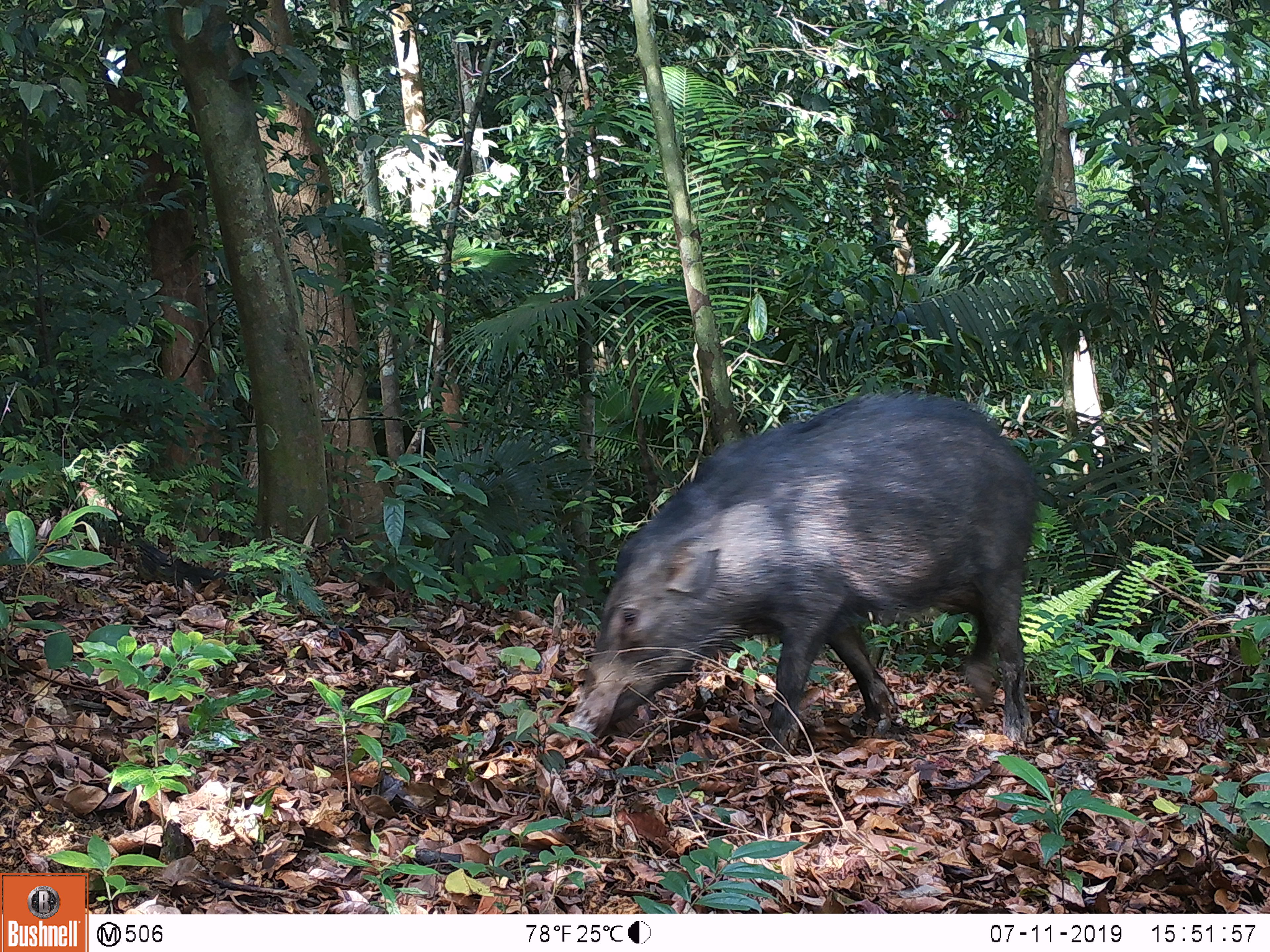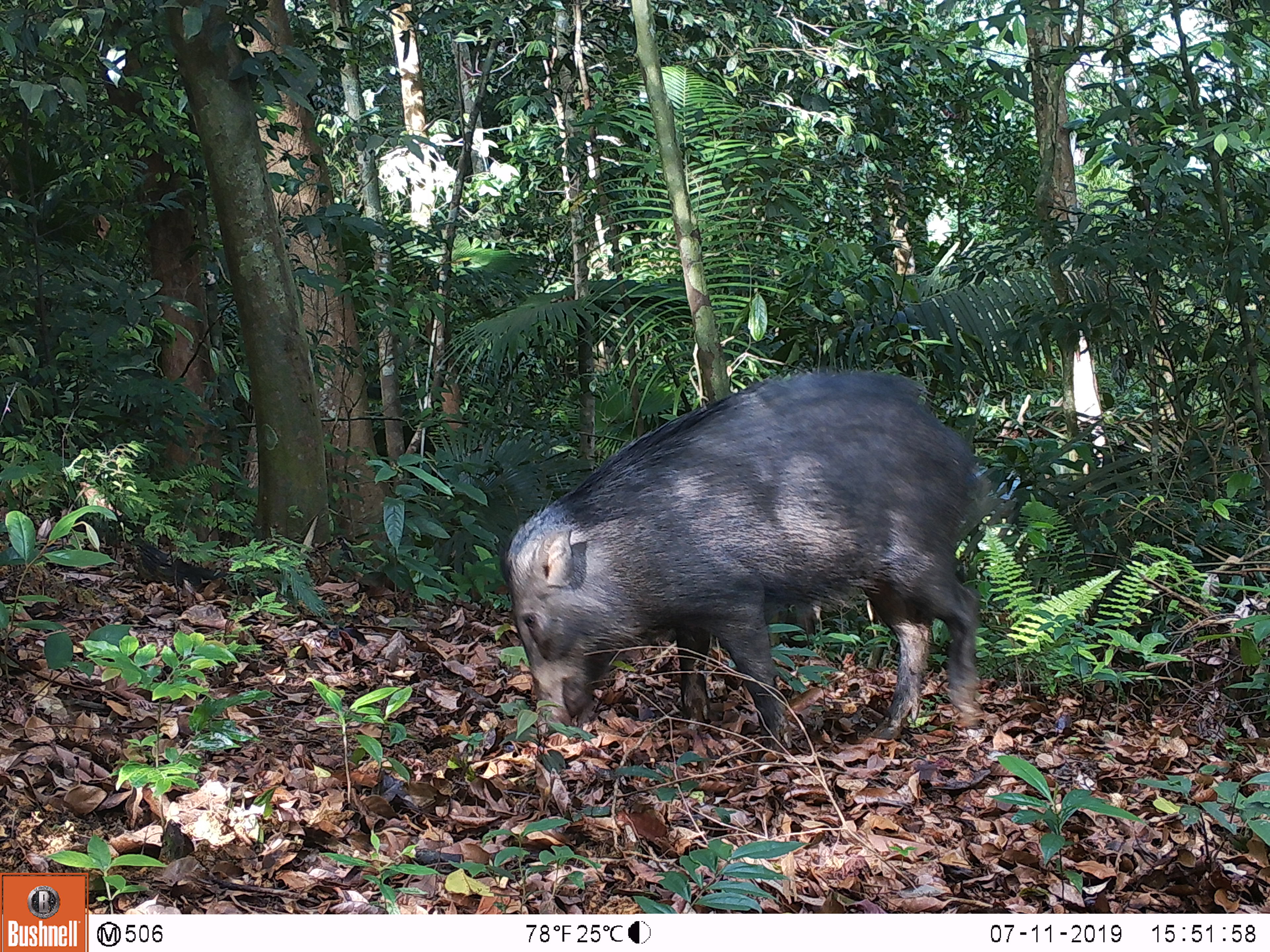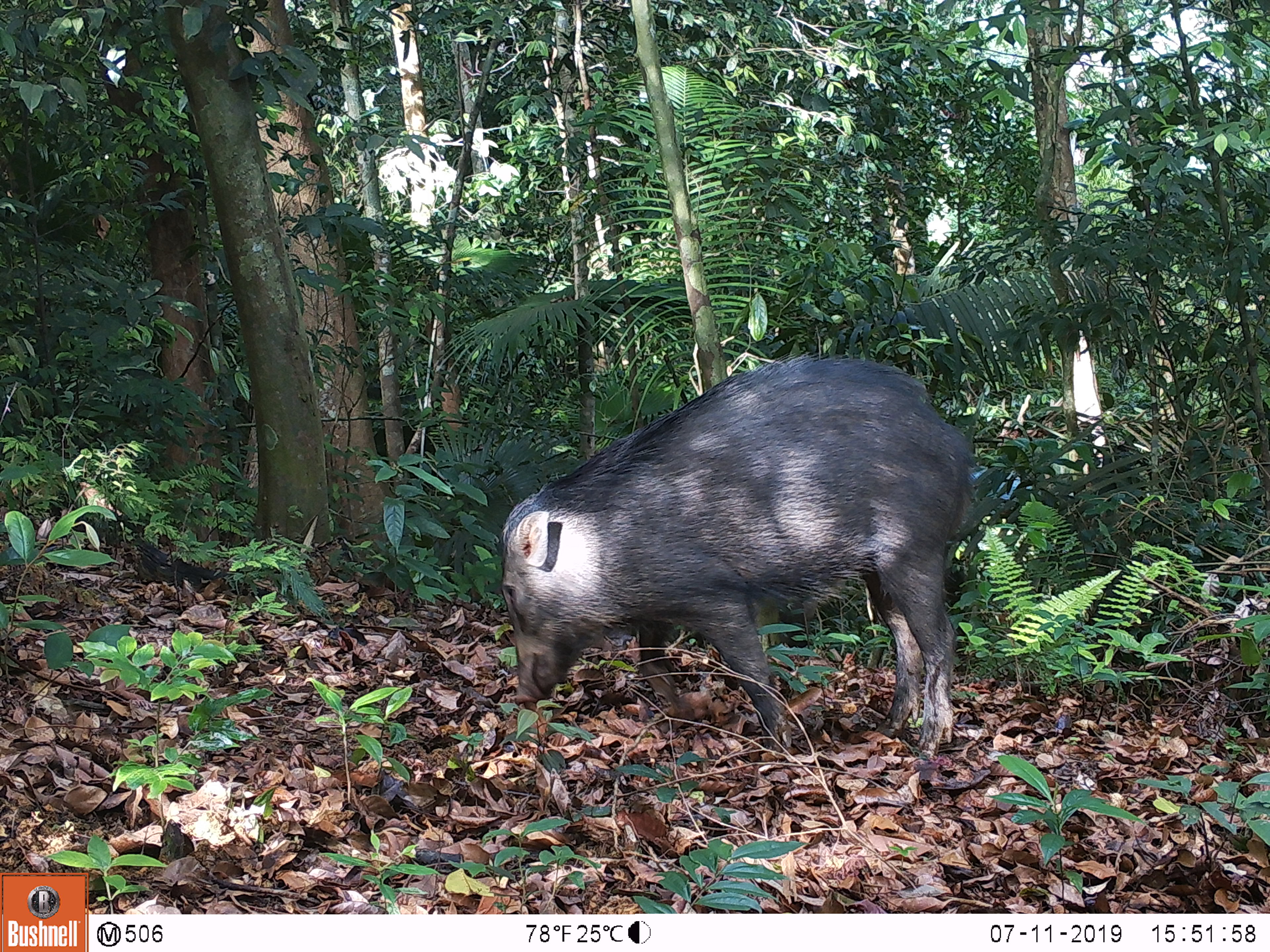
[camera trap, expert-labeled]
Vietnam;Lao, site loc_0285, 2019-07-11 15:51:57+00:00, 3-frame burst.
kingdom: Animalia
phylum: Chordata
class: Mammalia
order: Artiodactyla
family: Suidae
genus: Sus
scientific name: Sus scrofa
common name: eurasian wild pig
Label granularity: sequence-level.